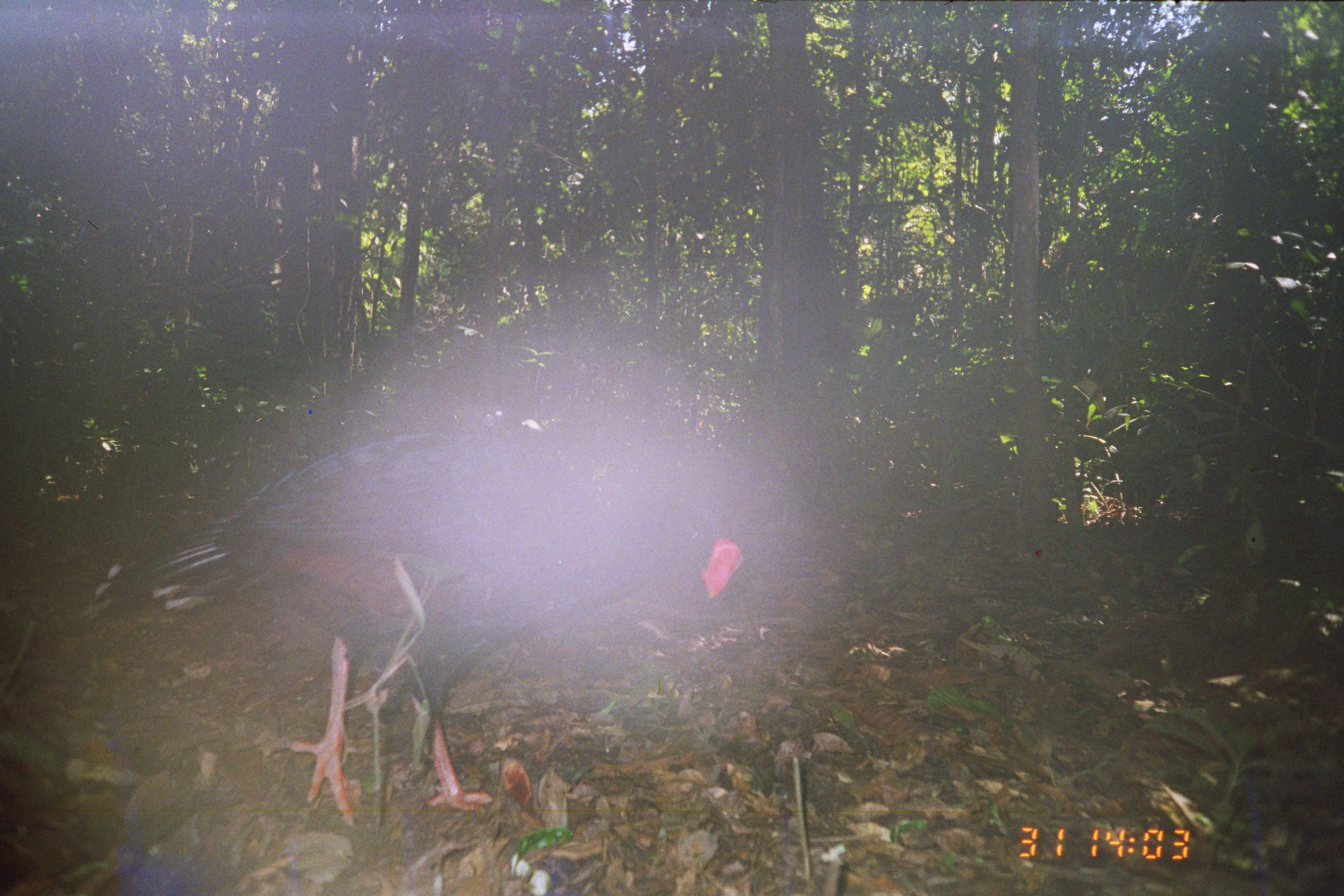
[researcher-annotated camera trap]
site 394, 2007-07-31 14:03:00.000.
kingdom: Animalia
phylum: Chordata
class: Aves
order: Galliformes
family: Cracidae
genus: Mitu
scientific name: Mitu tuberosum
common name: razor-billed curassow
Mitu tuberosum (razor-billed curassow).